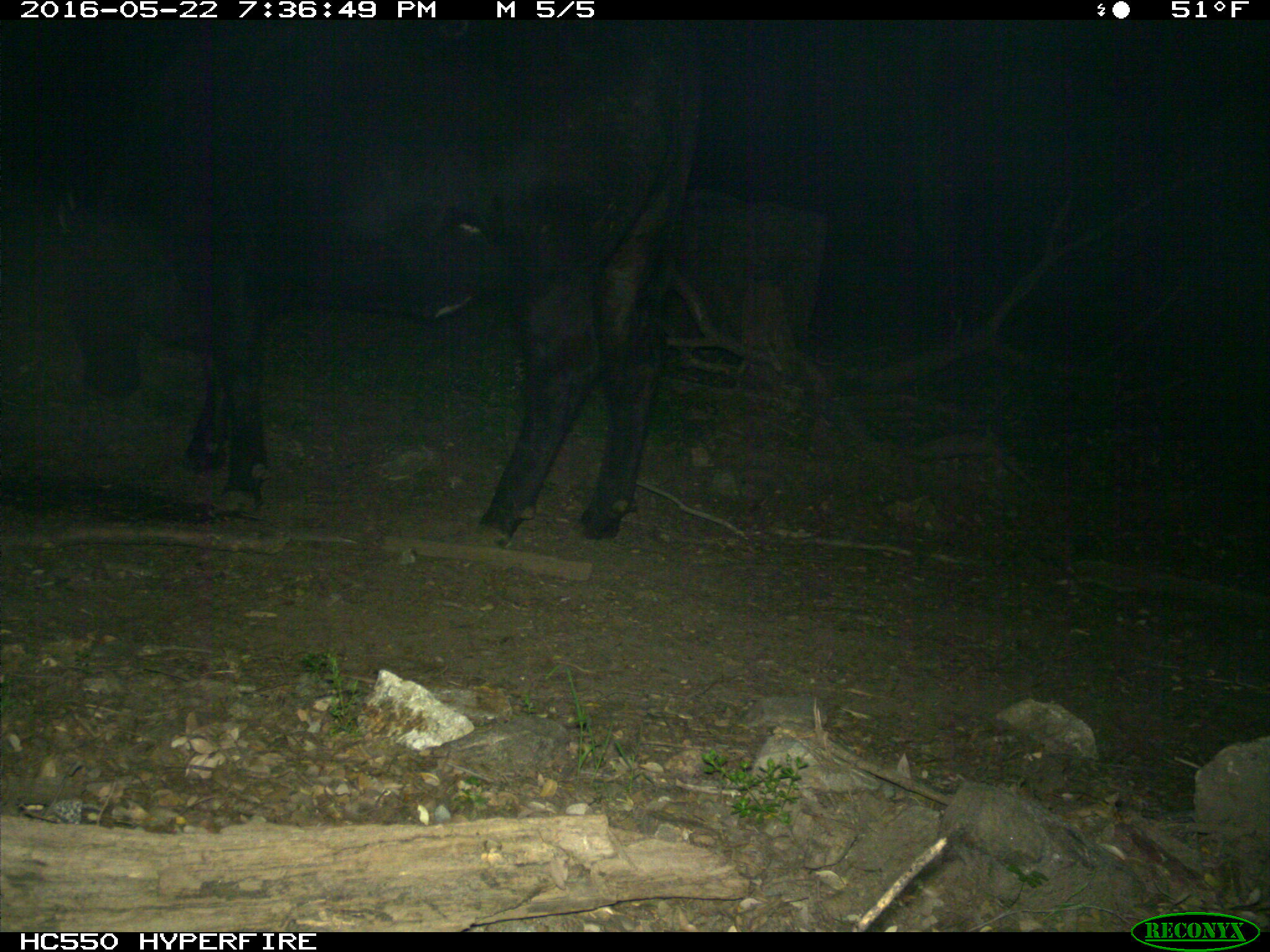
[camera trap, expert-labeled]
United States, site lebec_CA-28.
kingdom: Animalia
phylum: Chordata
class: Mammalia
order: Artiodactyla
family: Bovidae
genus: Bos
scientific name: Bos taurus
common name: domestic cow